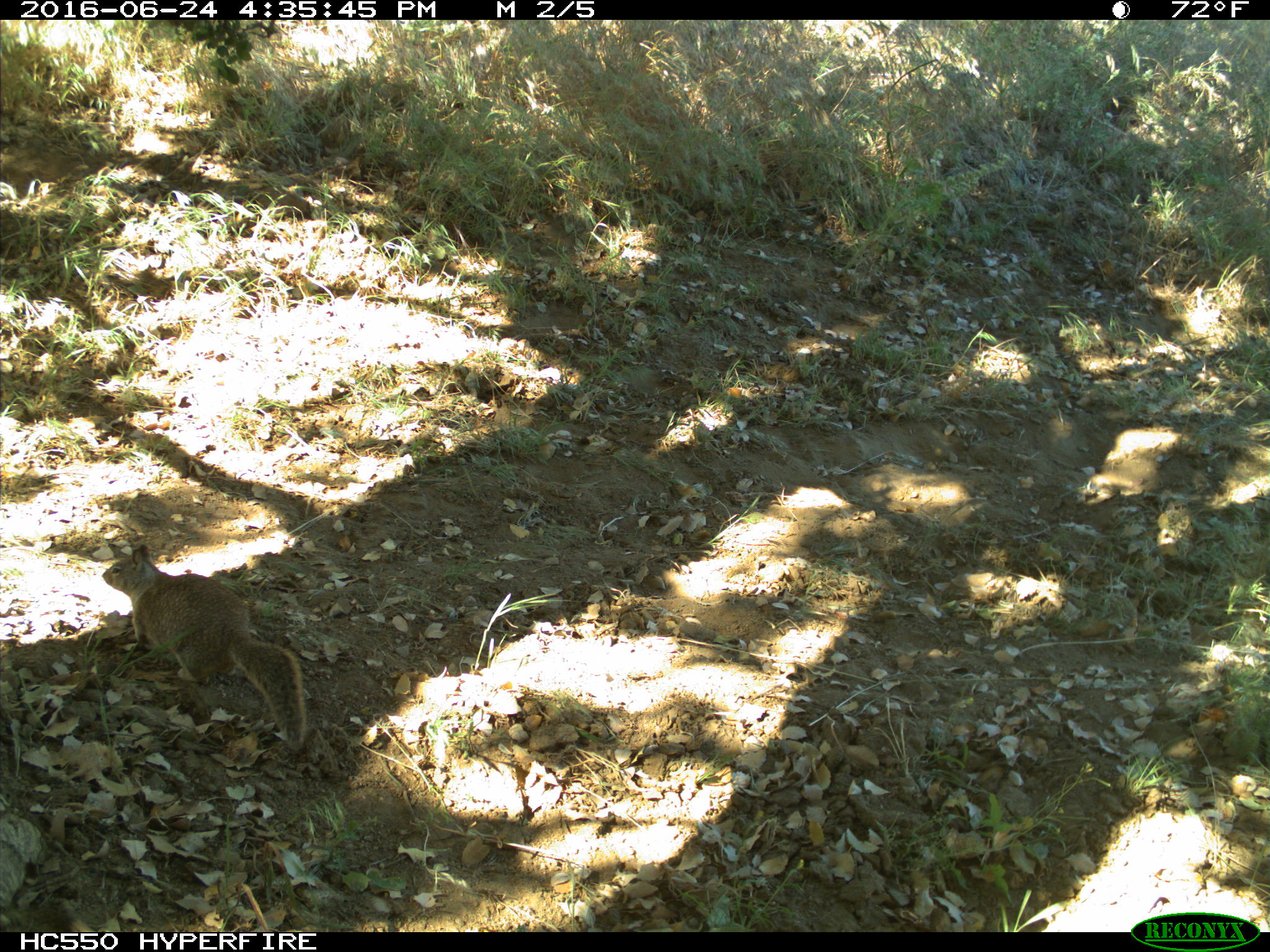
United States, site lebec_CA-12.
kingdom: Animalia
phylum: Chordata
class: Mammalia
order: Rodentia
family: Sciuridae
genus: Otospermophilus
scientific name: Otospermophilus beecheyi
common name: california ground squirrel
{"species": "Otospermophilus beecheyi (california ground squirrel)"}